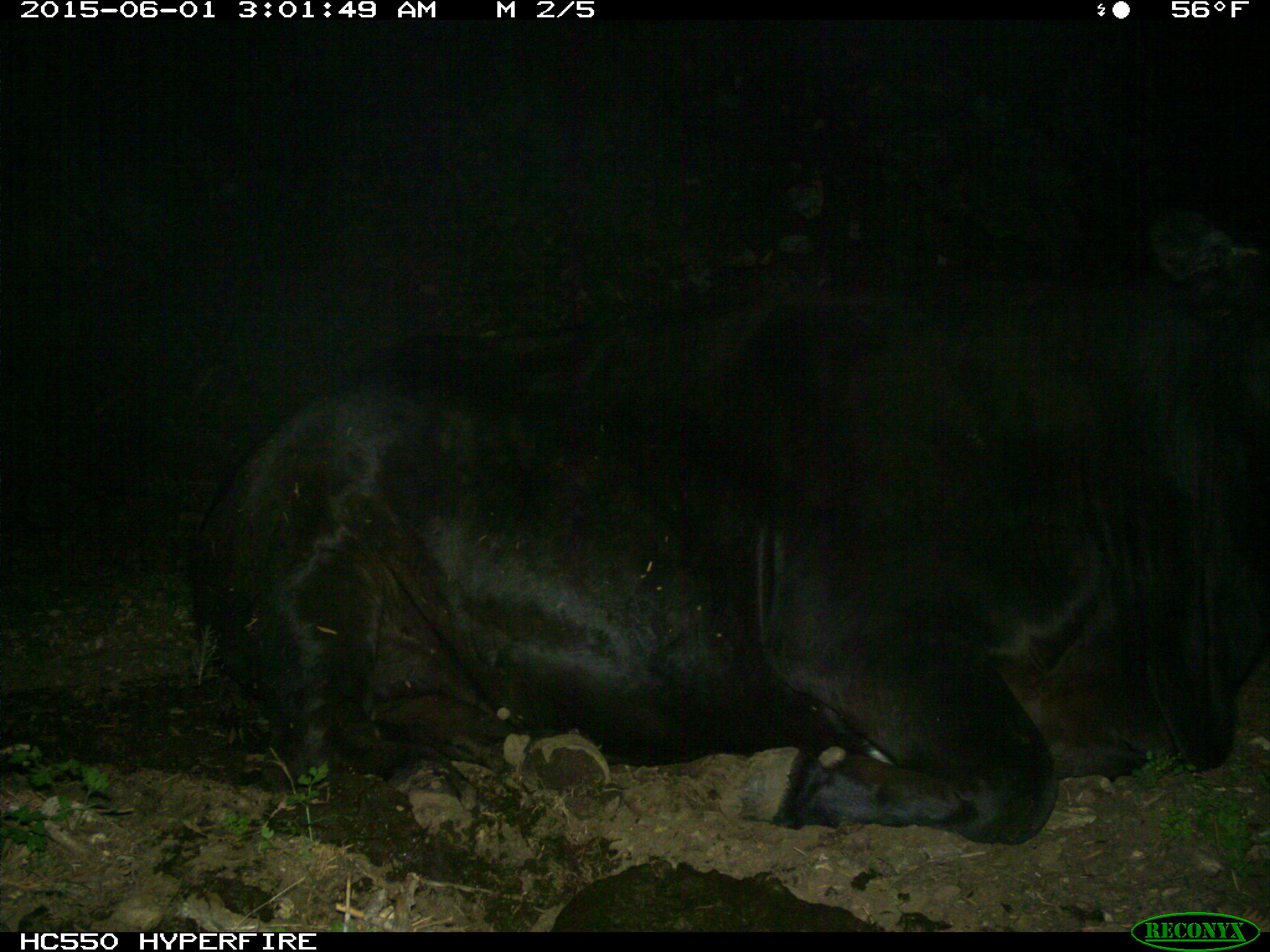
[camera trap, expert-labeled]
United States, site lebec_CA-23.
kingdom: Animalia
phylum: Chordata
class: Mammalia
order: Artiodactyla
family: Bovidae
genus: Bos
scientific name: Bos taurus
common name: domestic cow